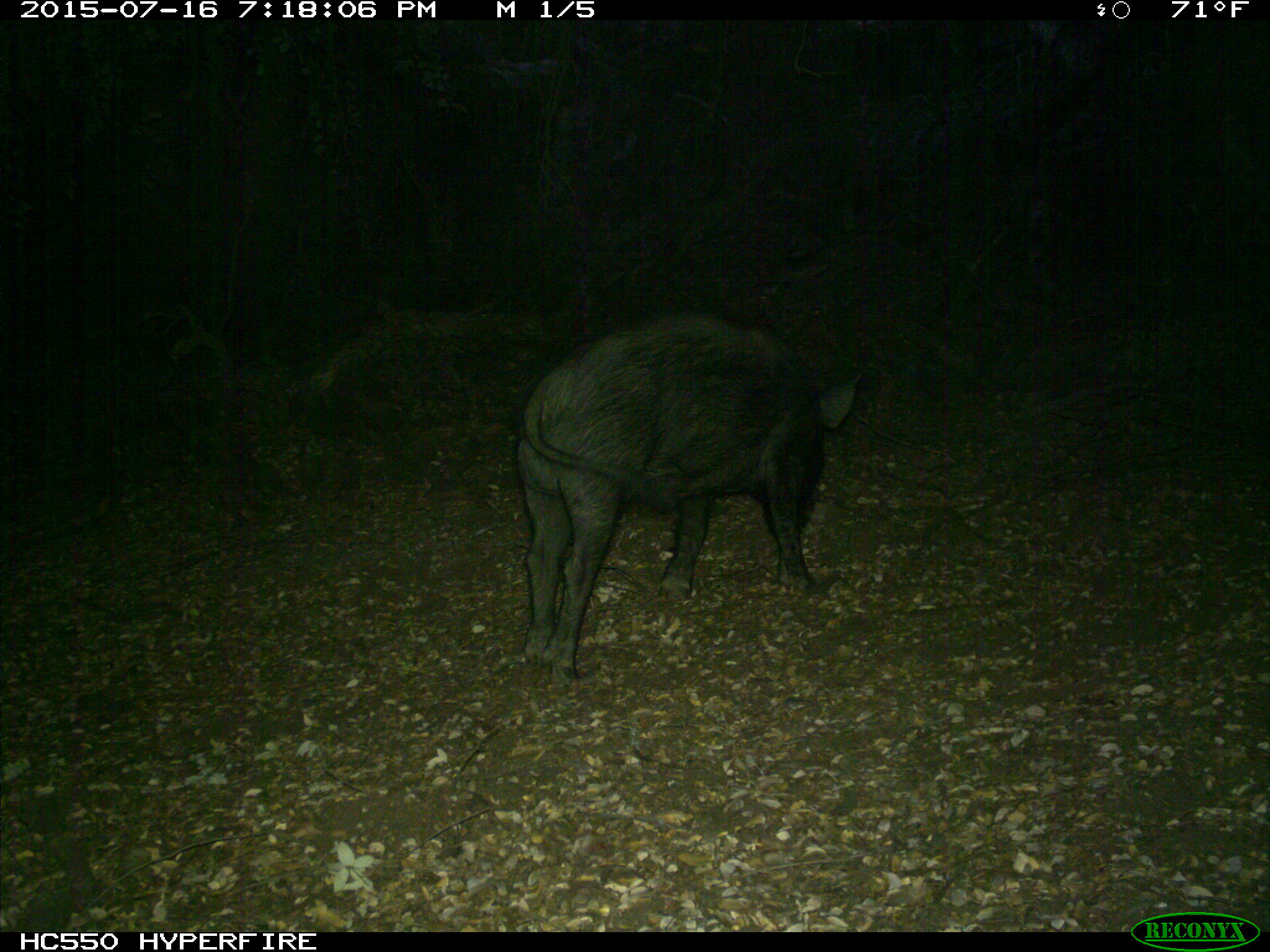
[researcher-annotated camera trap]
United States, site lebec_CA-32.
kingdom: Animalia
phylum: Chordata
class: Mammalia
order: Artiodactyla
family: Suidae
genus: Sus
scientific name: Sus scrofa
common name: wild boar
Sus scrofa (wild boar).